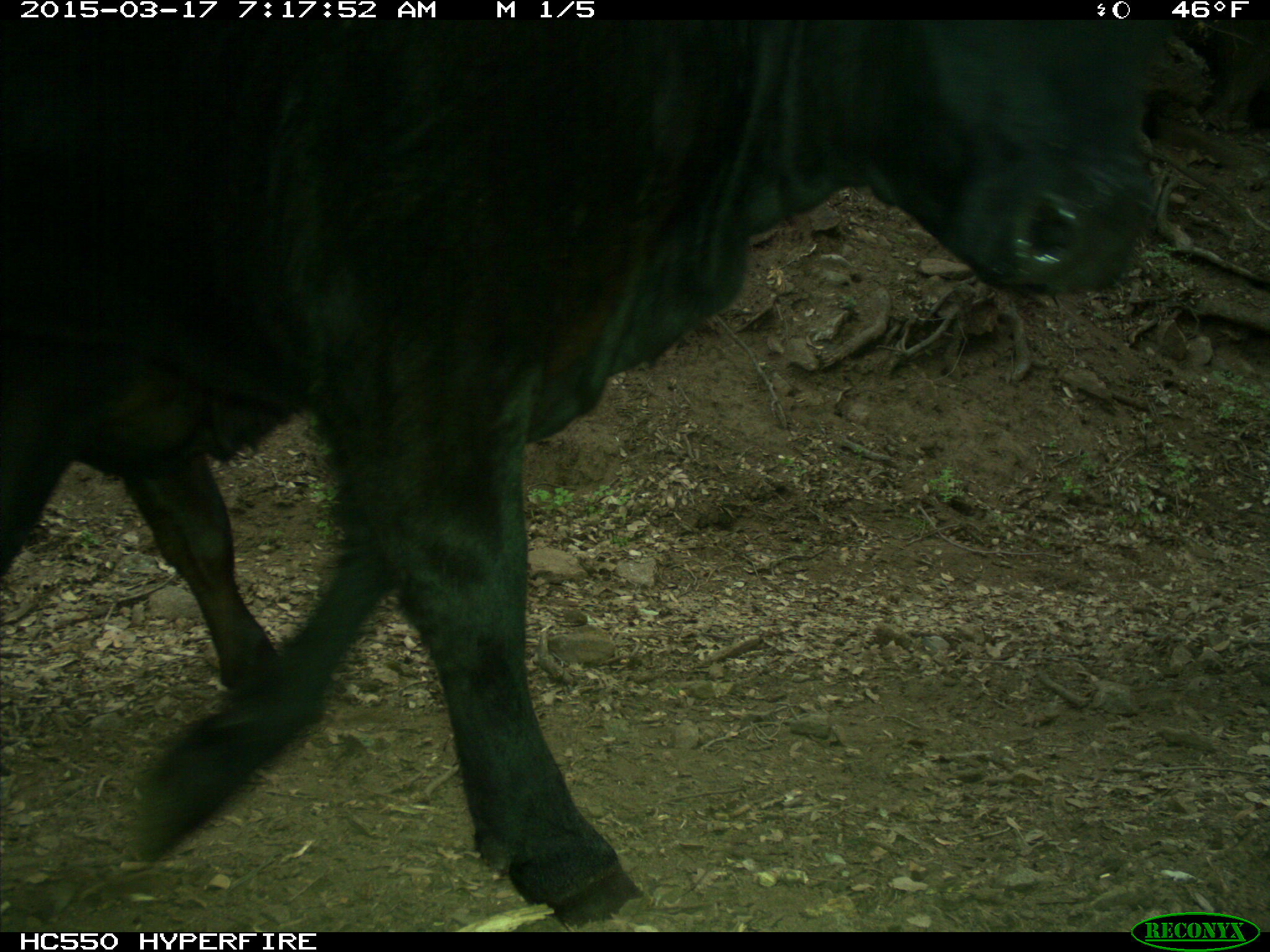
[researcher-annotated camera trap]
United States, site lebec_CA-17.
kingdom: Animalia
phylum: Chordata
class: Mammalia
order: Artiodactyla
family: Bovidae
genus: Bos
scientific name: Bos taurus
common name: domestic cow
Bos taurus (domestic cow).